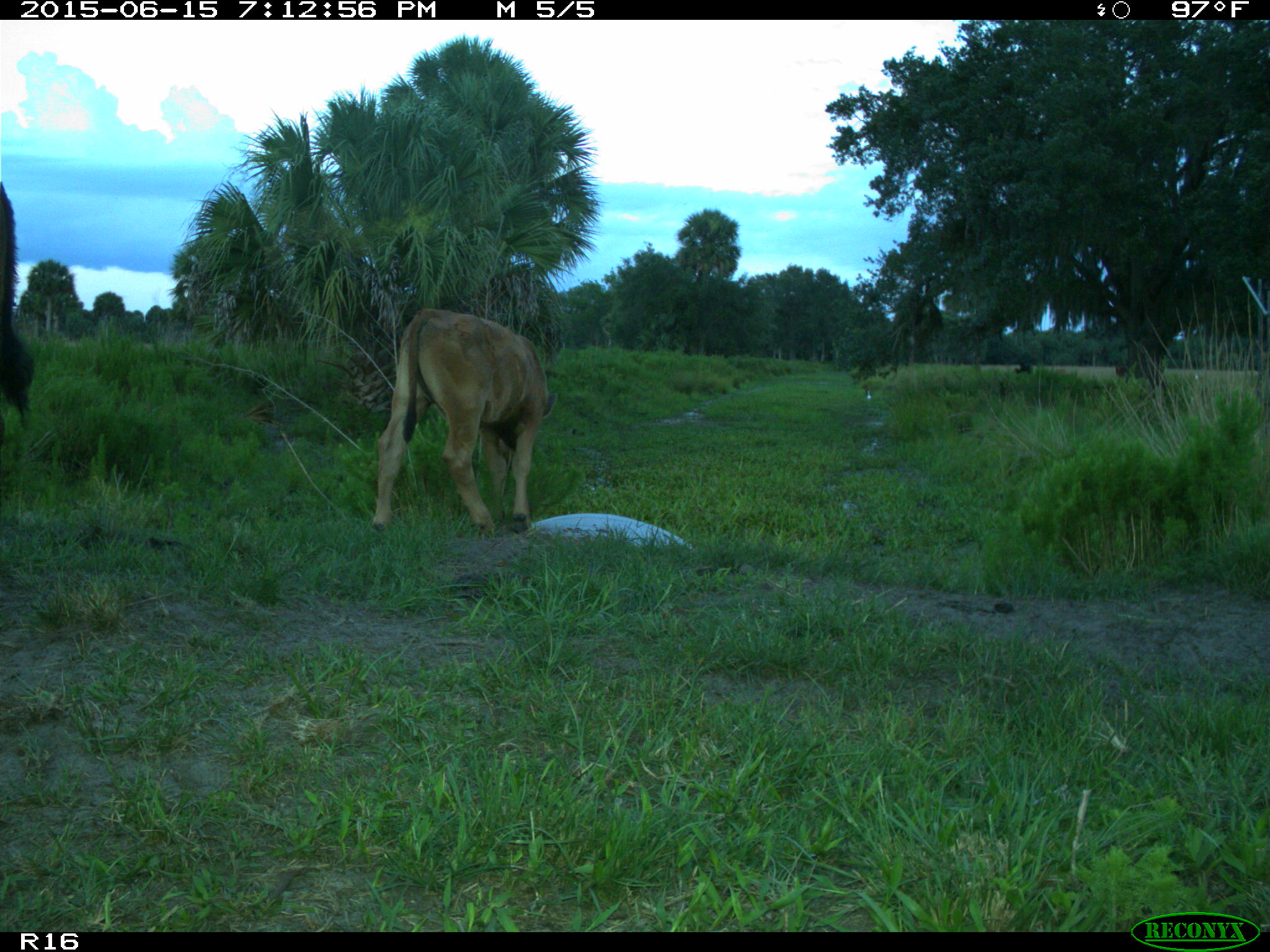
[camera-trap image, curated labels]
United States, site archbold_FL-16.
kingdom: Animalia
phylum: Chordata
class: Mammalia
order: Artiodactyla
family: Bovidae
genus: Bos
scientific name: Bos taurus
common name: domestic cow